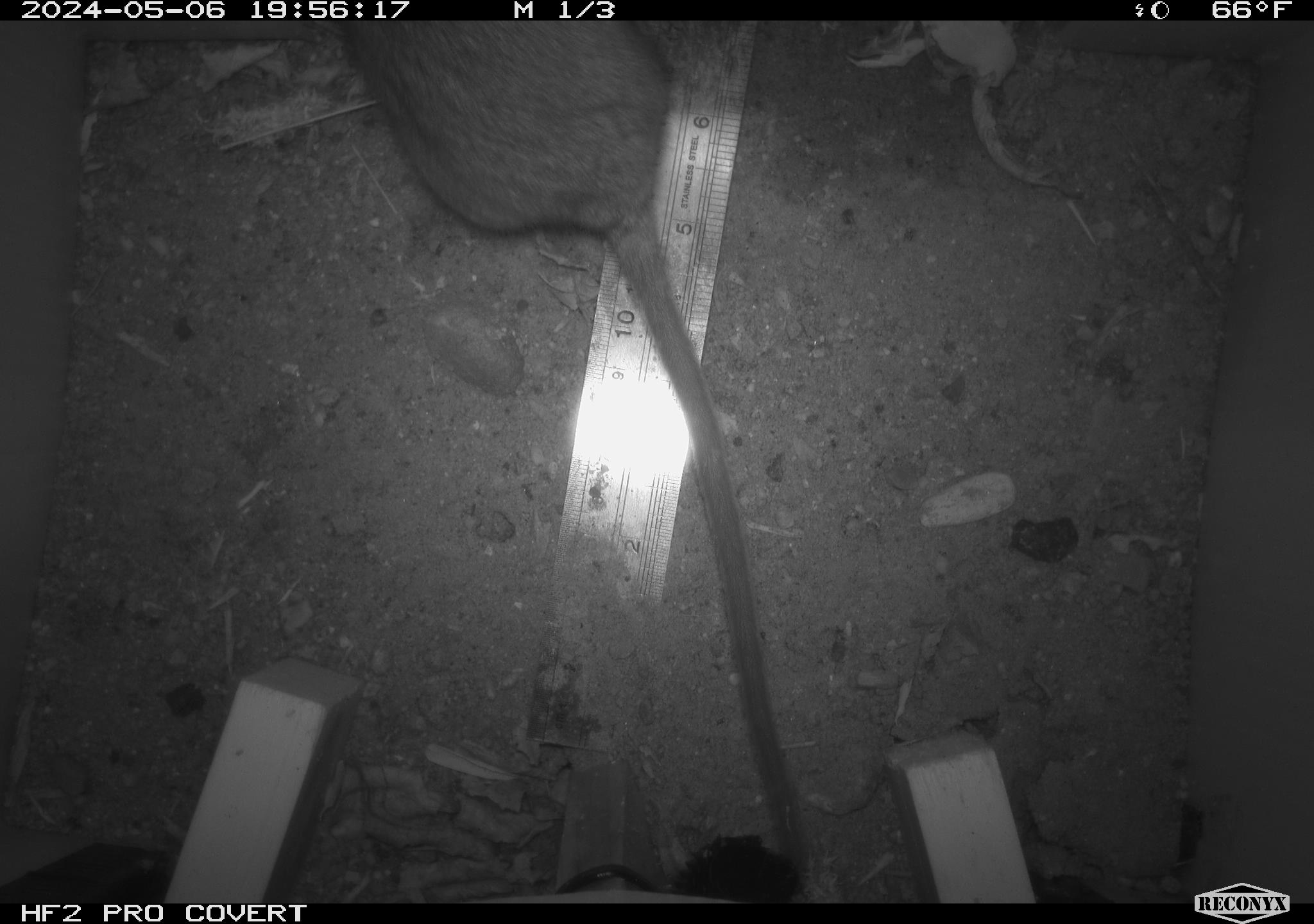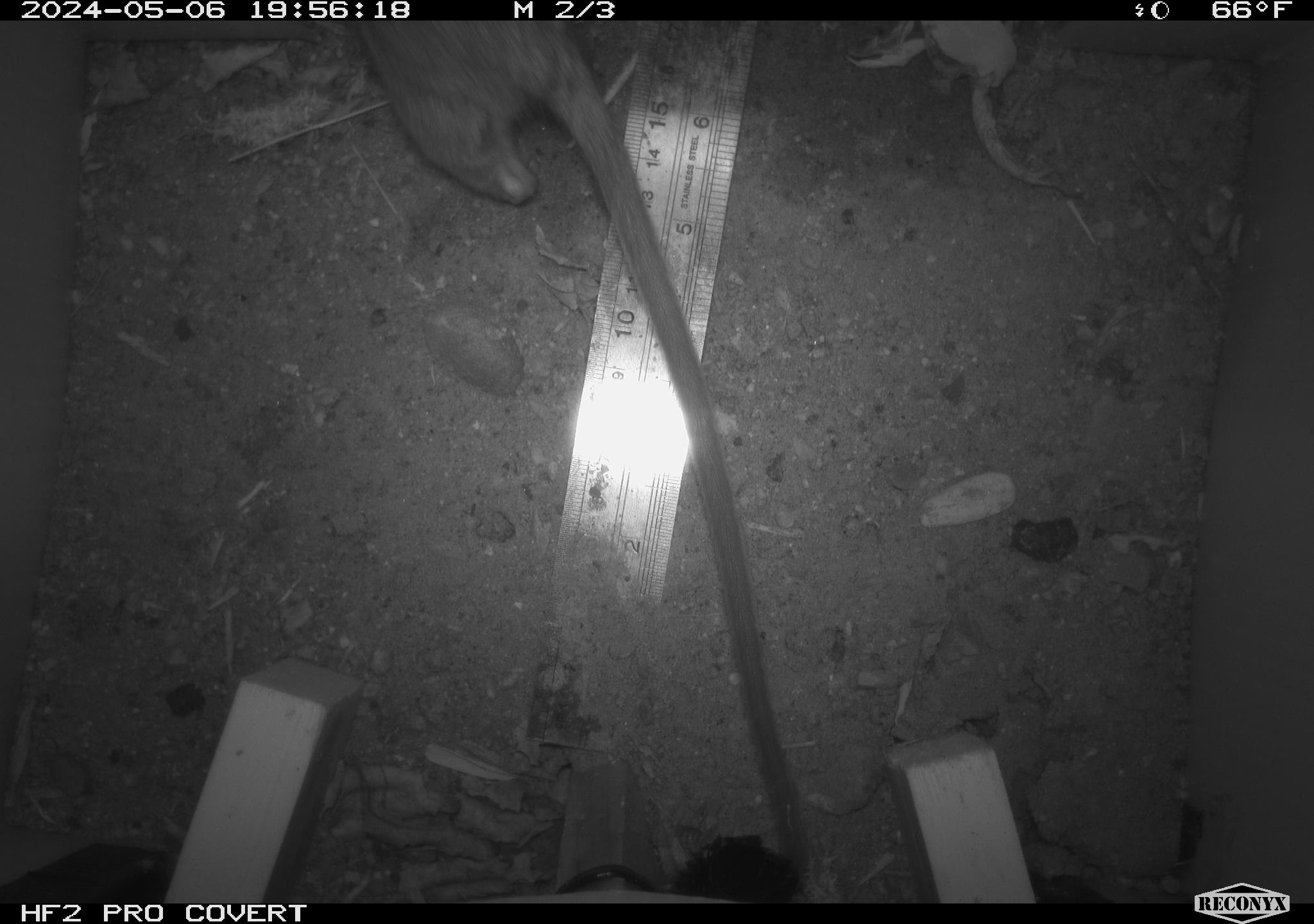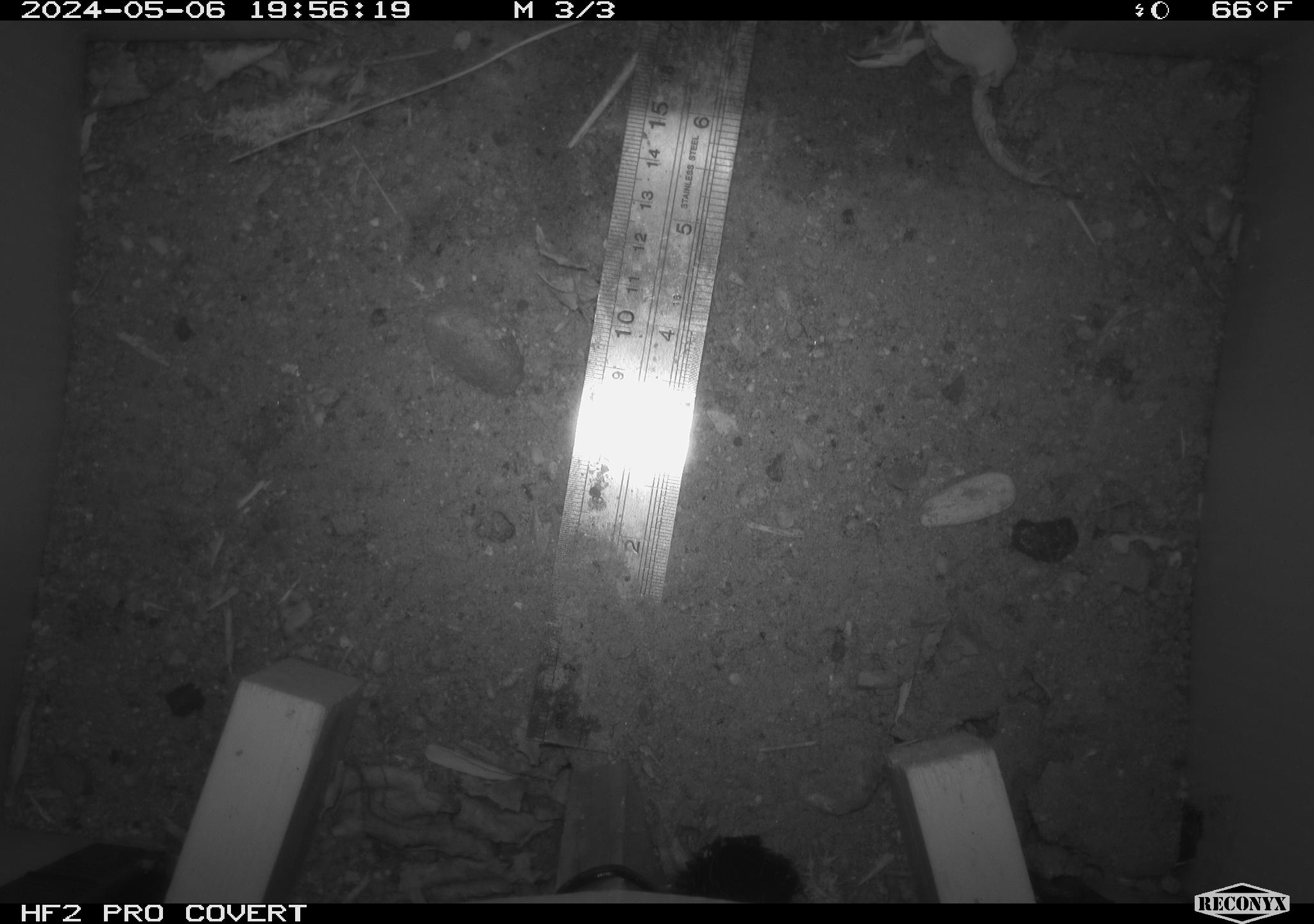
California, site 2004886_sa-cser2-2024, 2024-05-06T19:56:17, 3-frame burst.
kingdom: Animalia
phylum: Chordata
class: Mammalia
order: Rodentia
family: Muridae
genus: Rattus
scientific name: Rattus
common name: rat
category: rattus species